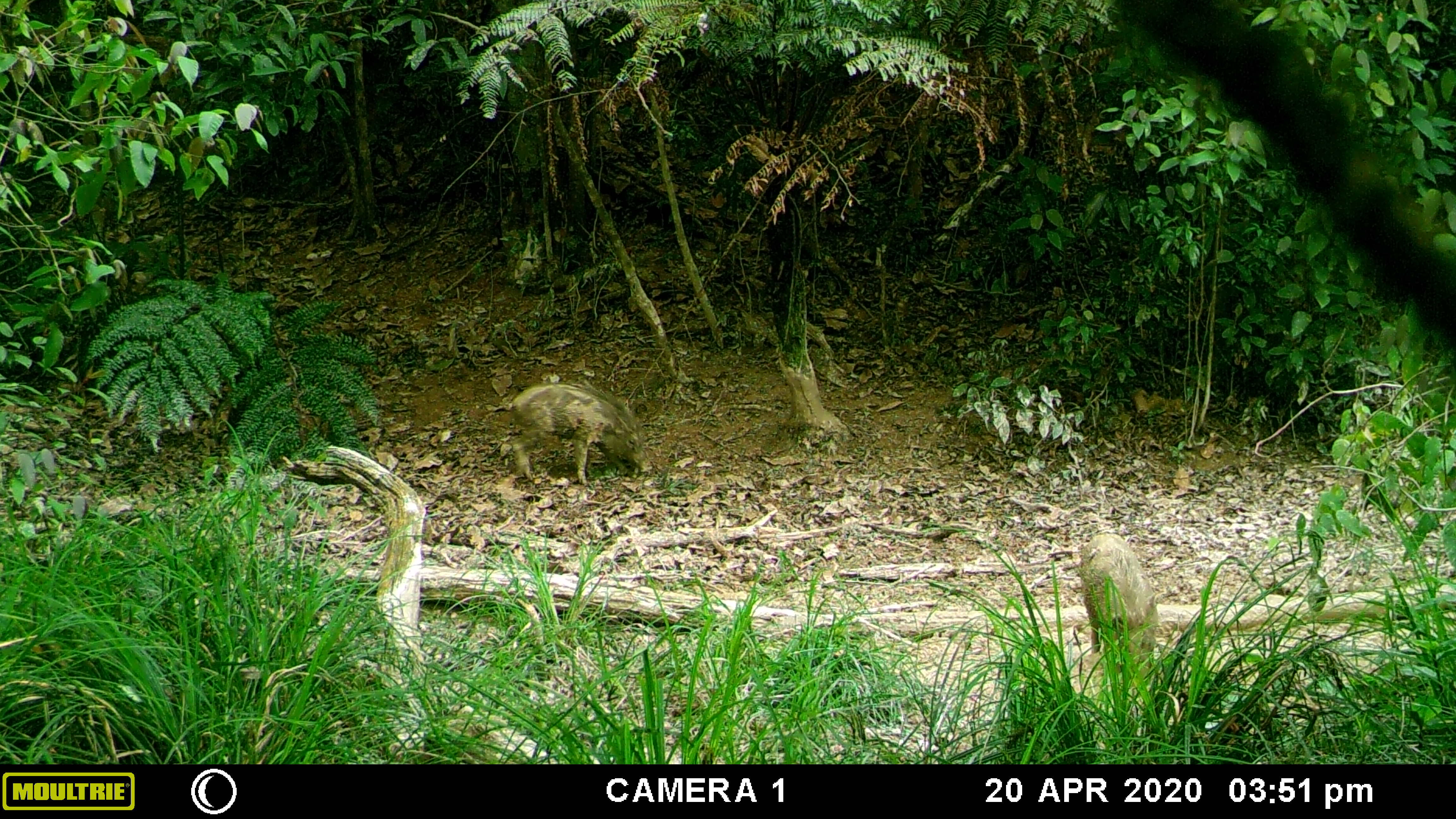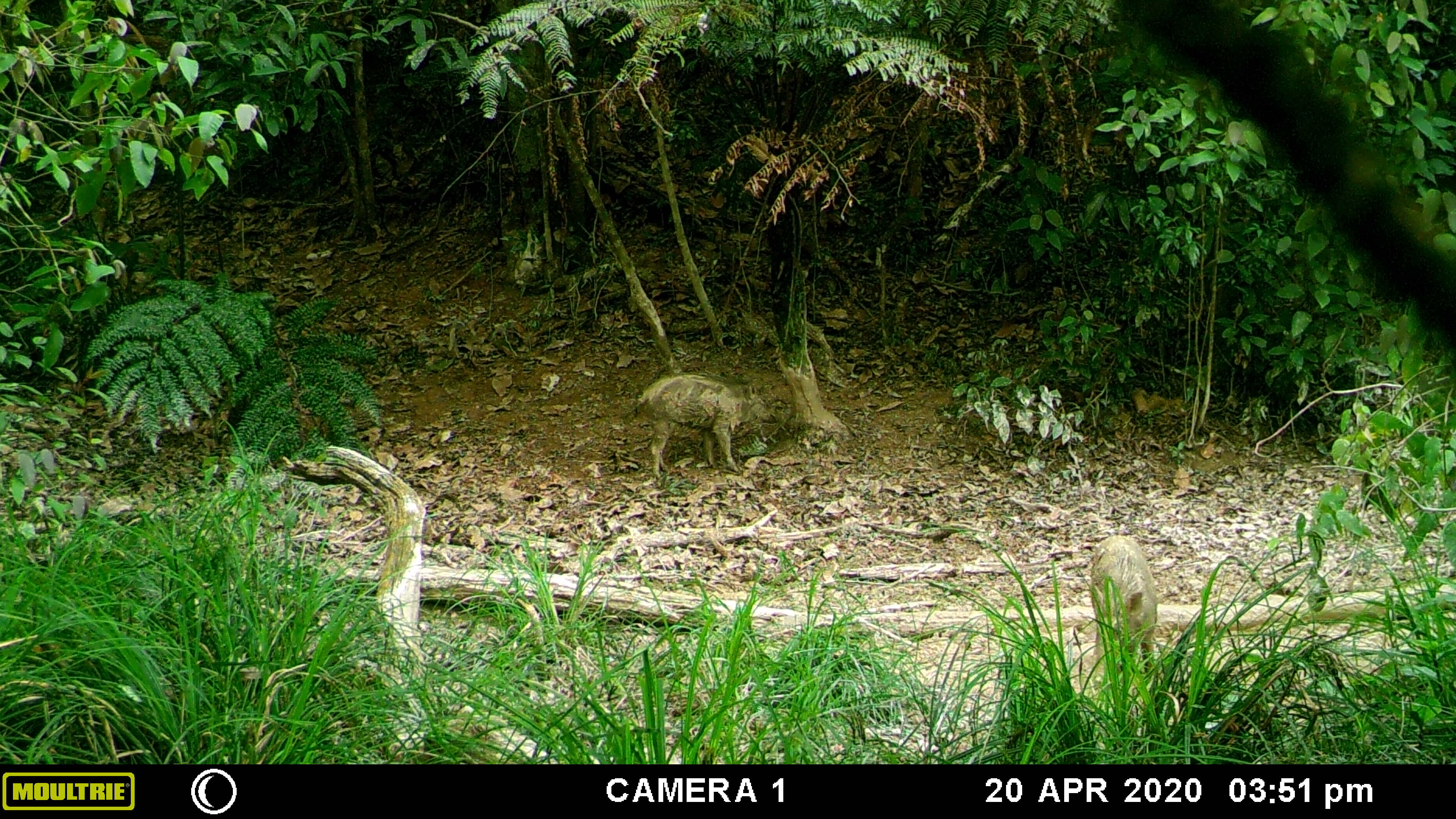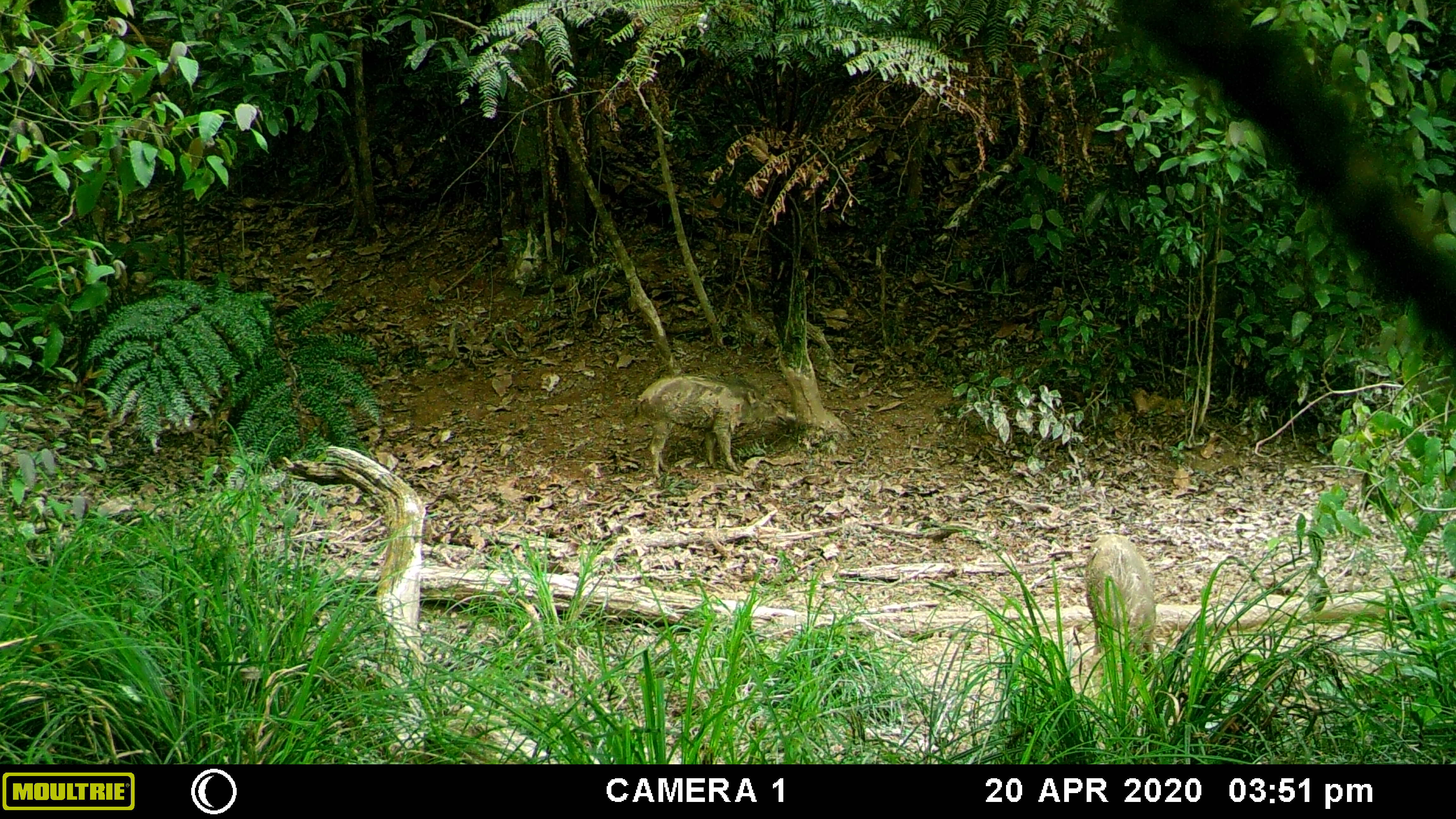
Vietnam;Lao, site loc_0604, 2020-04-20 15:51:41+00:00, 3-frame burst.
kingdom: Animalia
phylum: Chordata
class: Mammalia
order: Artiodactyla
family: Suidae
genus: Sus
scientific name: Sus scrofa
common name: eurasian wild pig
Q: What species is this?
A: Eurasian wild pig (Sus scrofa).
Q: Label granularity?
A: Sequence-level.